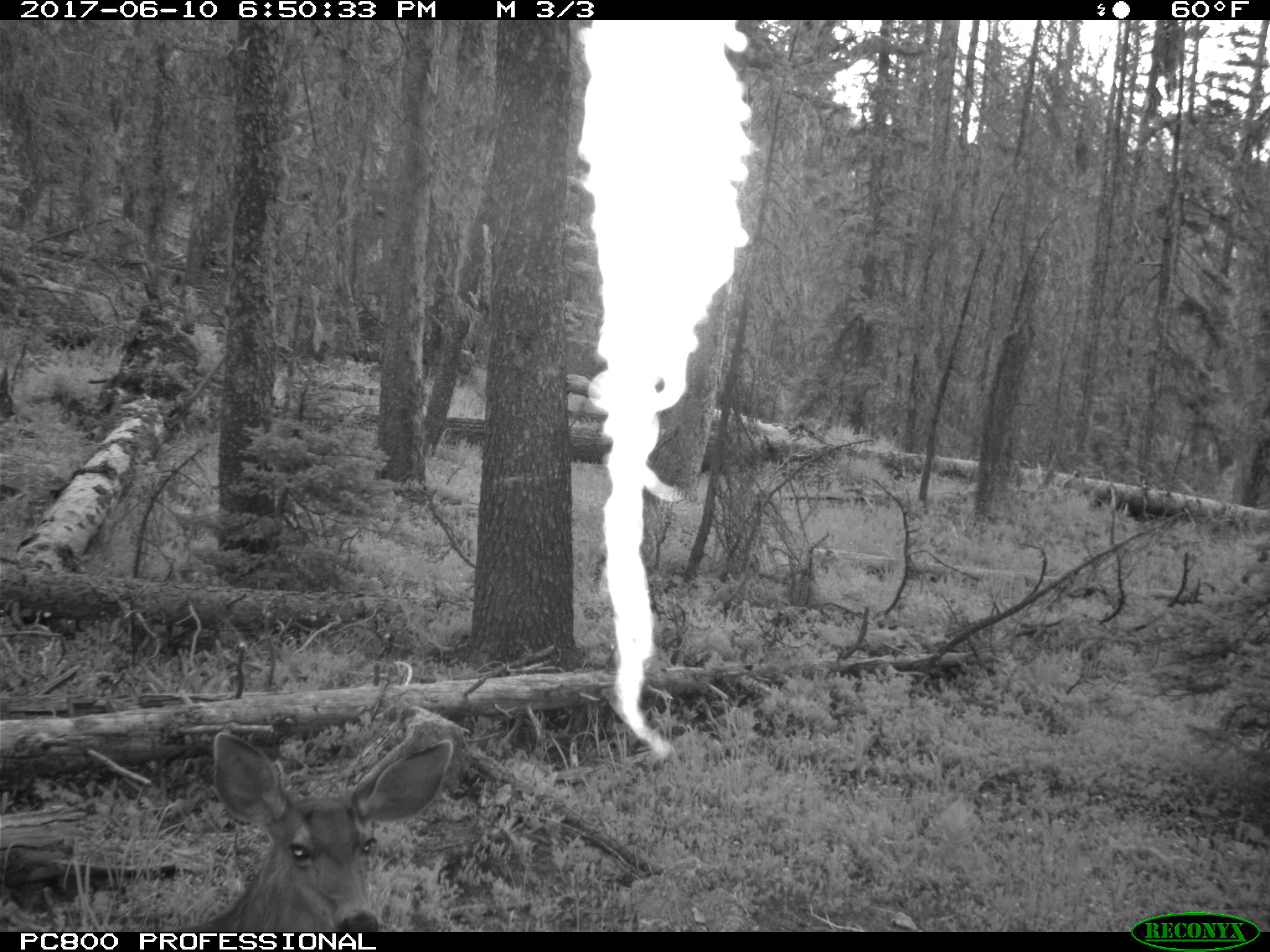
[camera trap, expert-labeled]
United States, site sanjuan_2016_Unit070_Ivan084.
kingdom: Animalia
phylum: Chordata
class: Mammalia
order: Artiodactyla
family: Cervidae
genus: Odocoileus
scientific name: Odocoileus hemionus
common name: mule deer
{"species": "Odocoileus hemionus (mule deer)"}